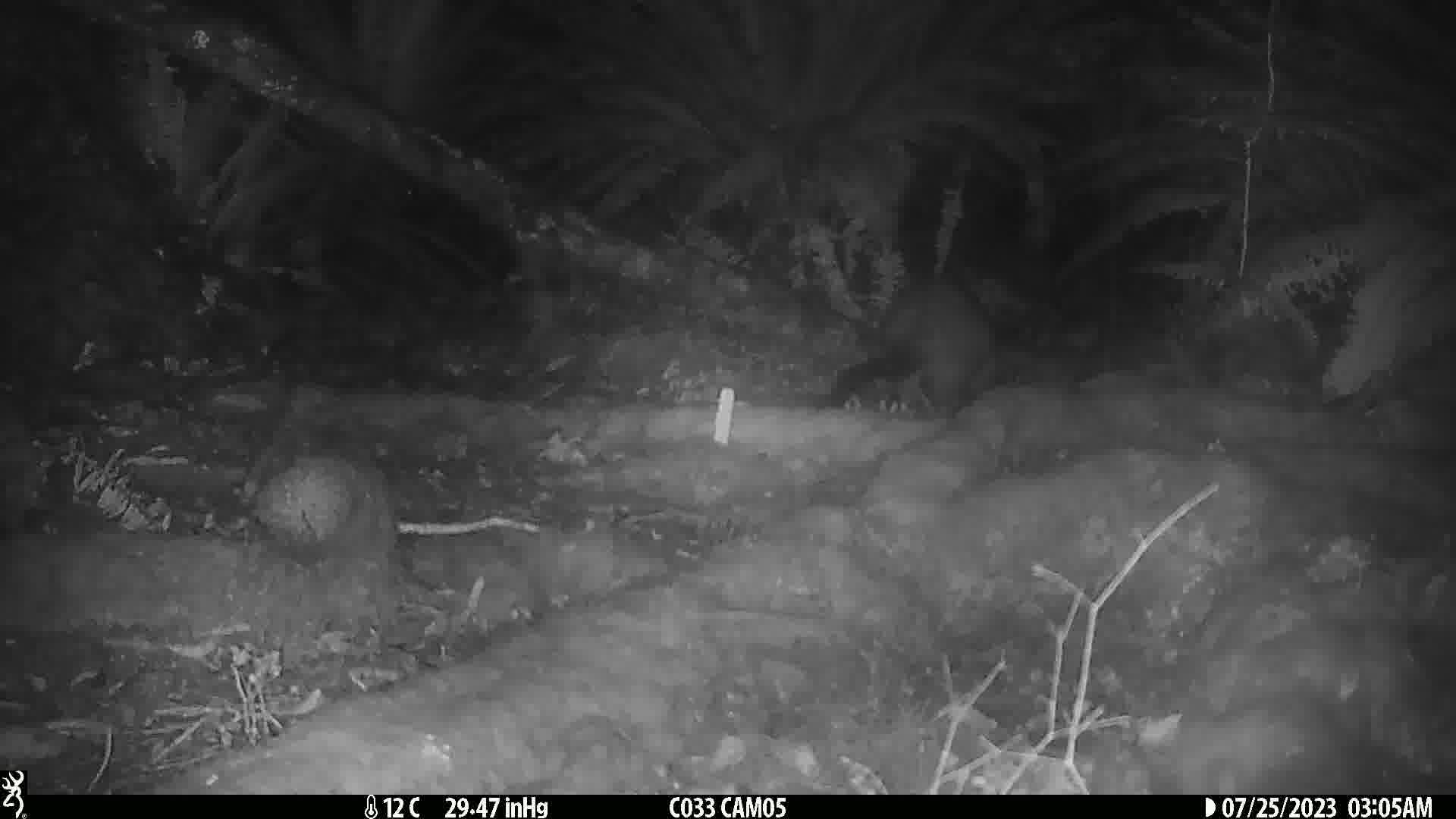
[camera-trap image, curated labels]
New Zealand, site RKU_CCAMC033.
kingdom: Animalia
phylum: Chordata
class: Mammalia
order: Diprotodontia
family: Phalangeridae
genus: Trichosurus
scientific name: Trichosurus vulpecula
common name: common brushtail possum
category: possum